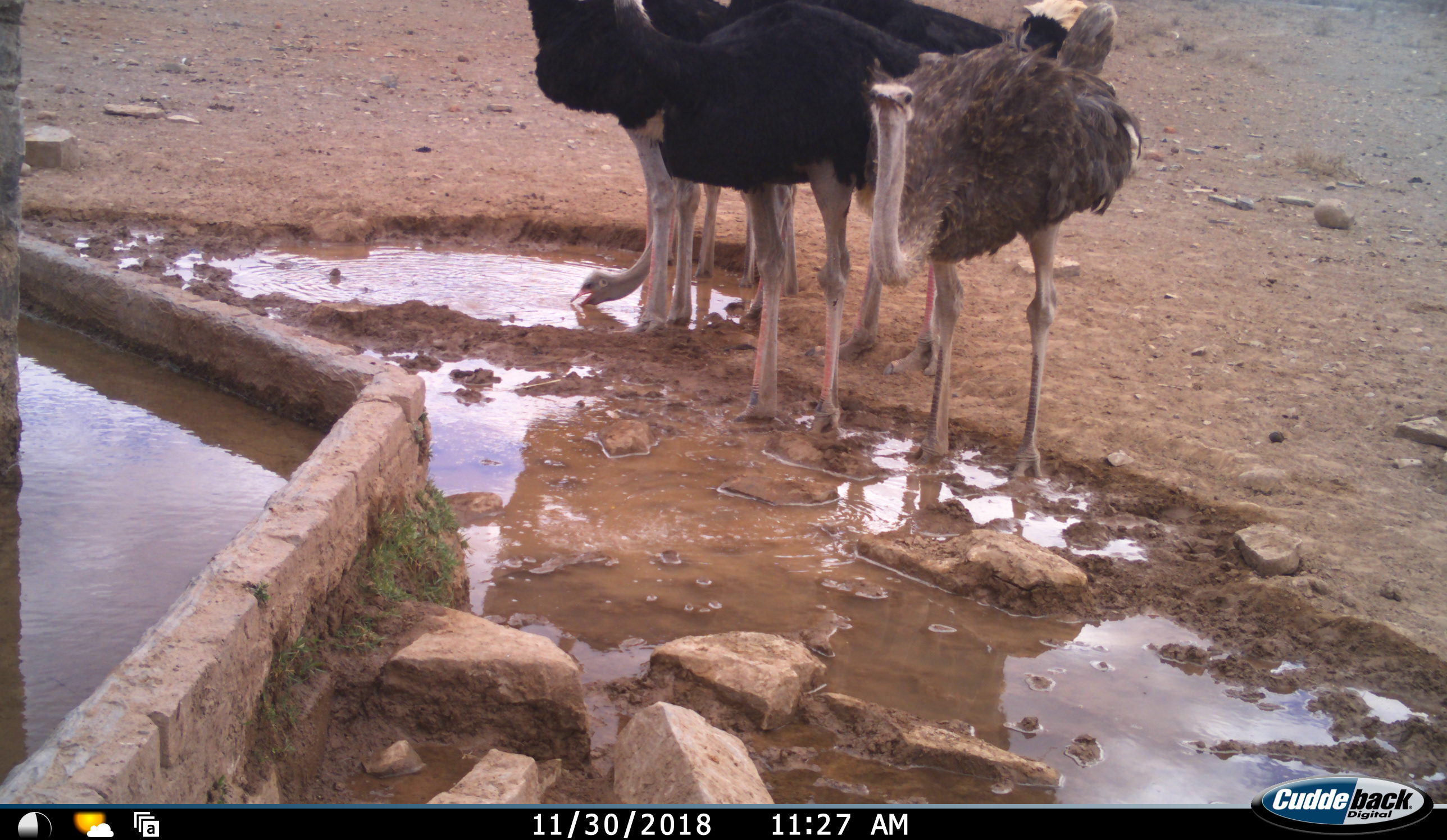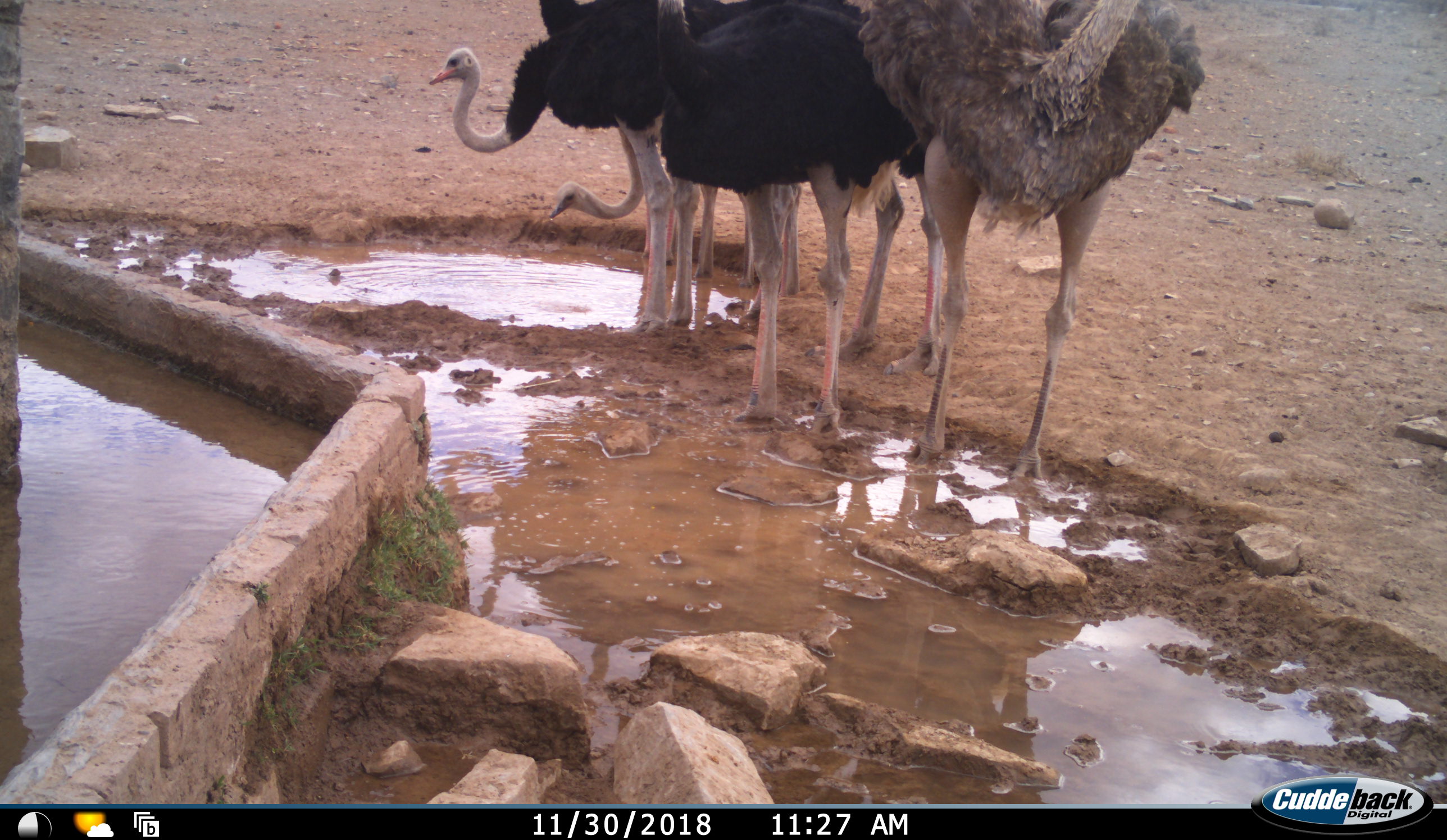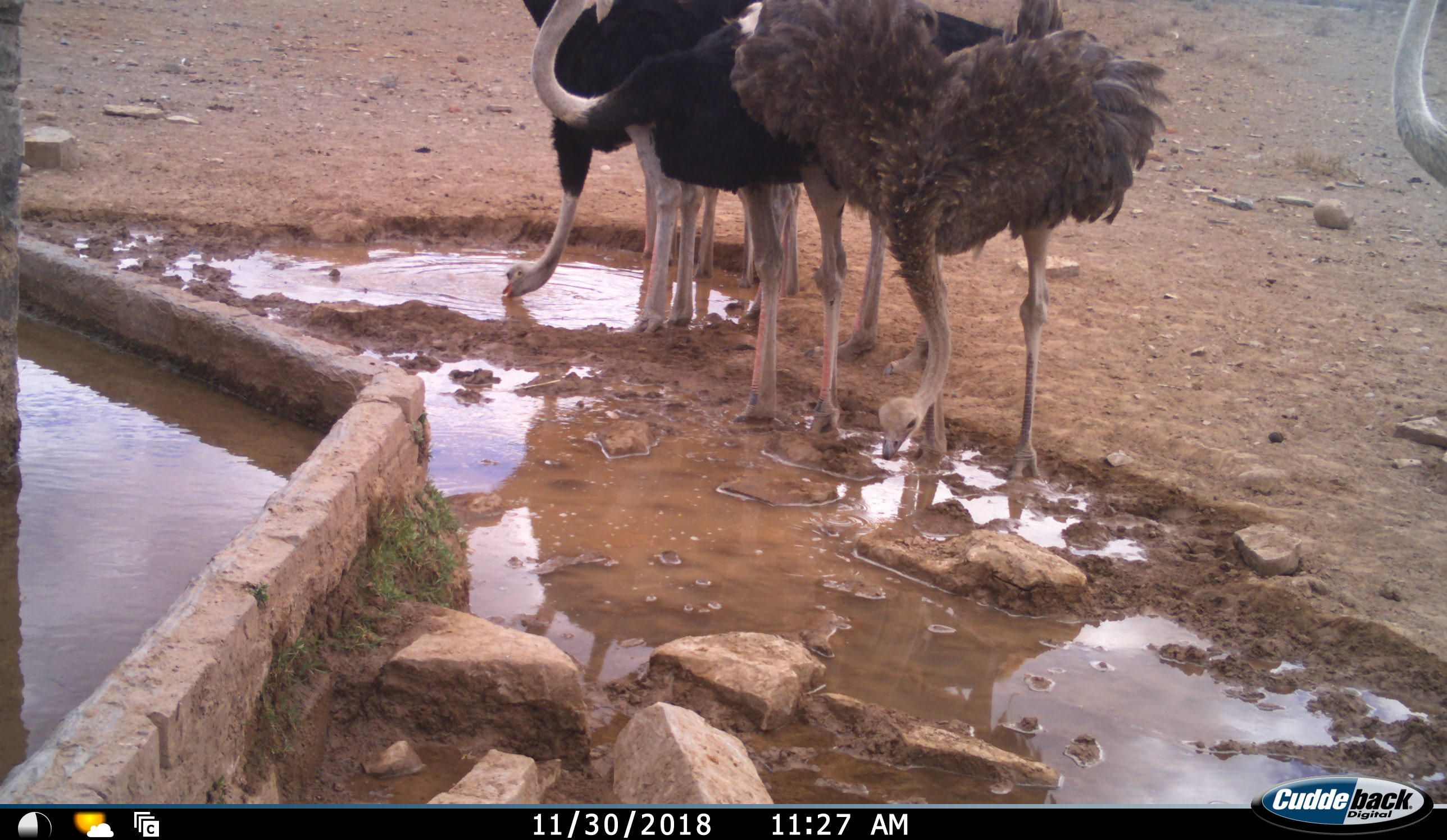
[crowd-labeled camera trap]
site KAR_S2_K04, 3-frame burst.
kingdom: Animalia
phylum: Chordata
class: Aves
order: Struthioniformes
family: Struthionidae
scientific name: Struthionidae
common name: ostrich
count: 6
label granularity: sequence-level